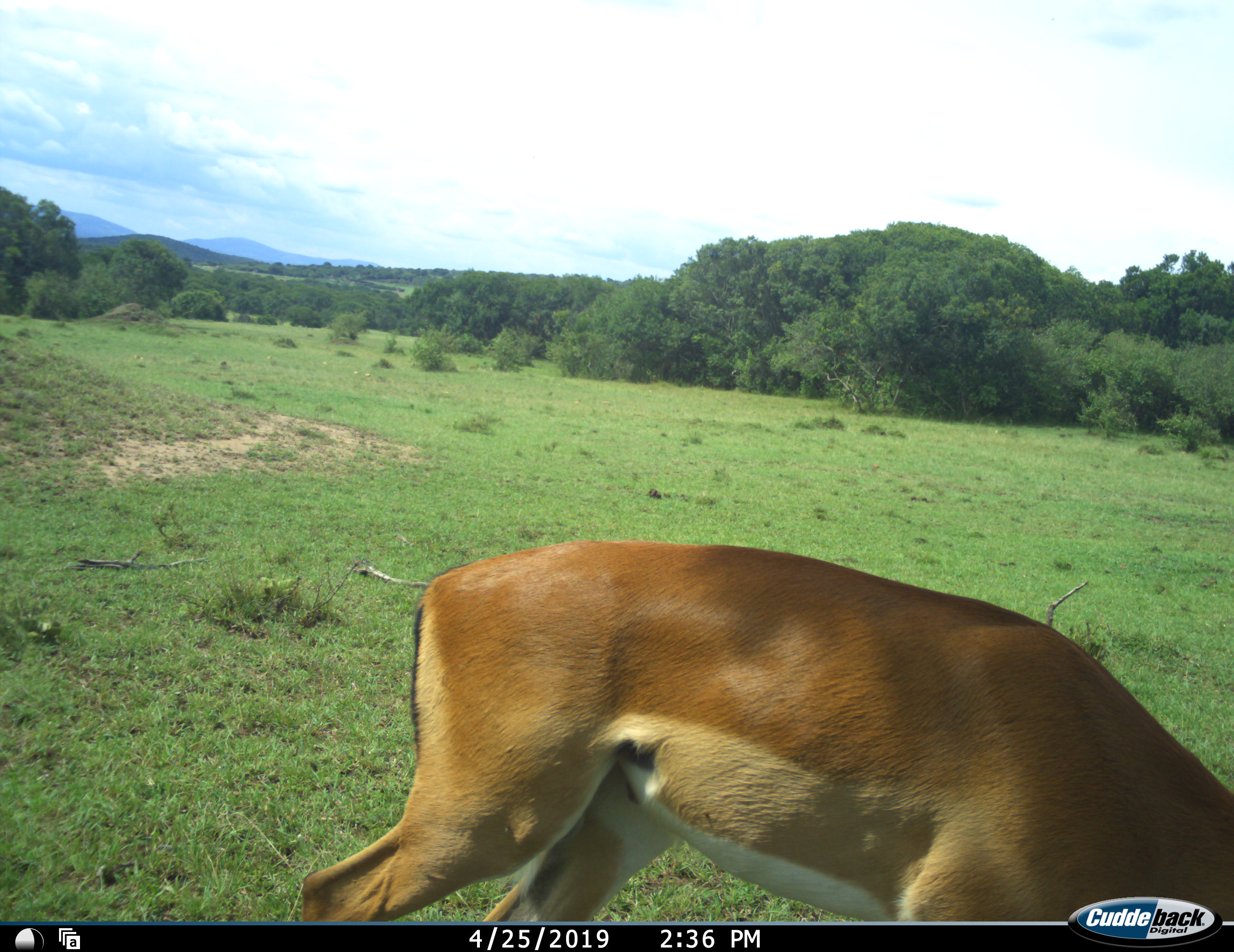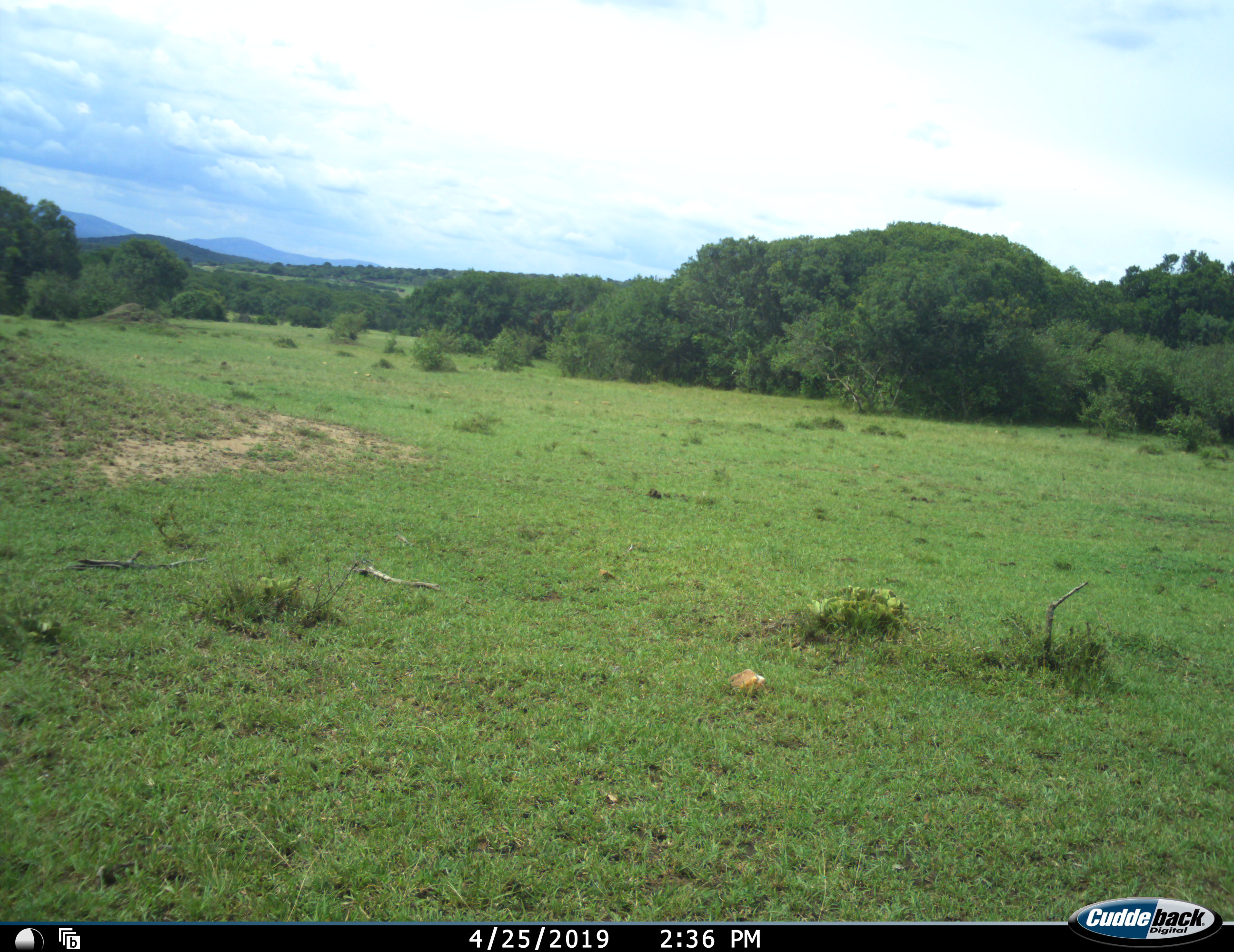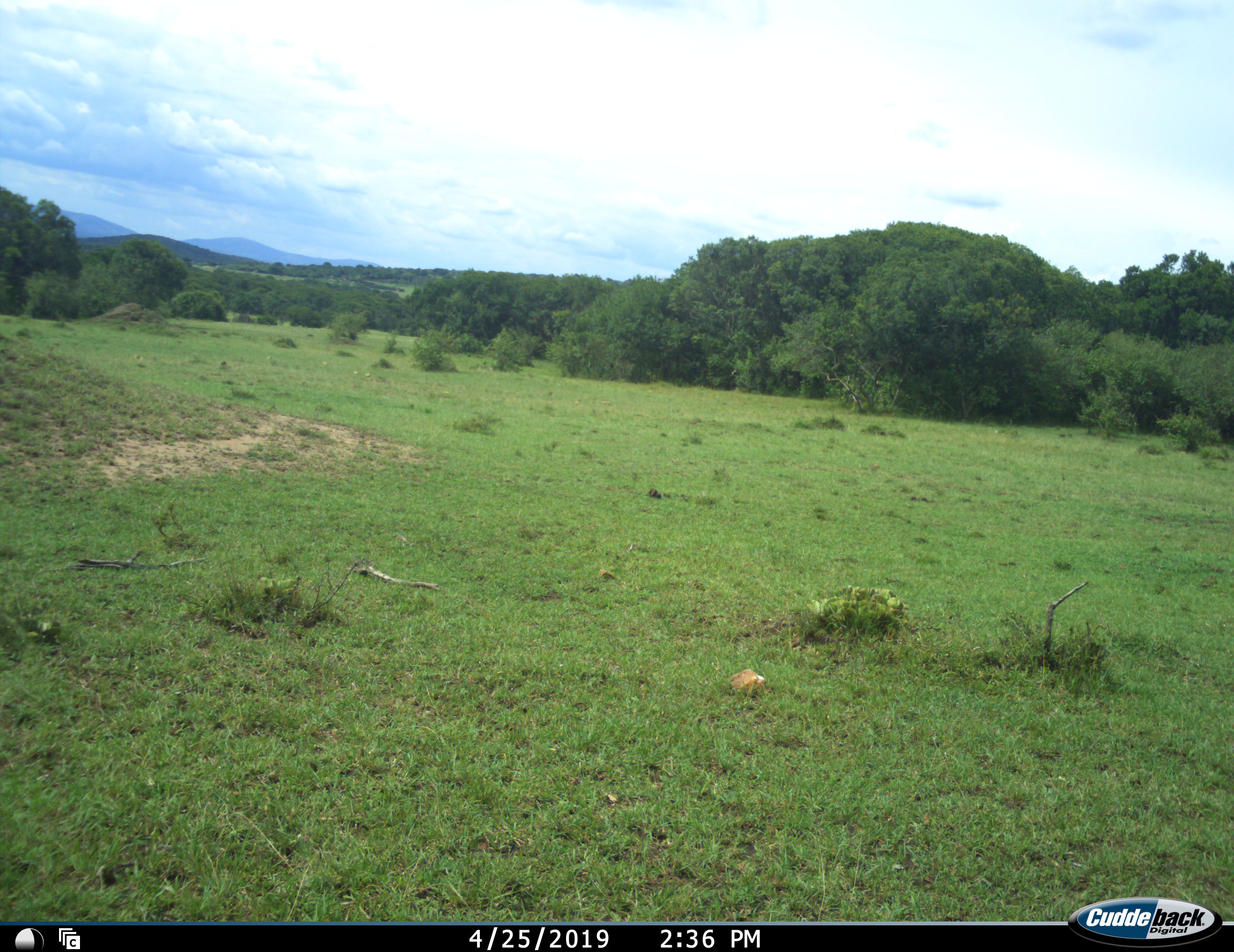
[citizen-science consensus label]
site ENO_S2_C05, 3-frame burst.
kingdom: Animalia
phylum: Chordata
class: Mammalia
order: Artiodactyla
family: Bovidae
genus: Aepyceros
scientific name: Aepyceros melampus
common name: impala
Impala (Aepyceros melampus), count 1. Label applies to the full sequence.